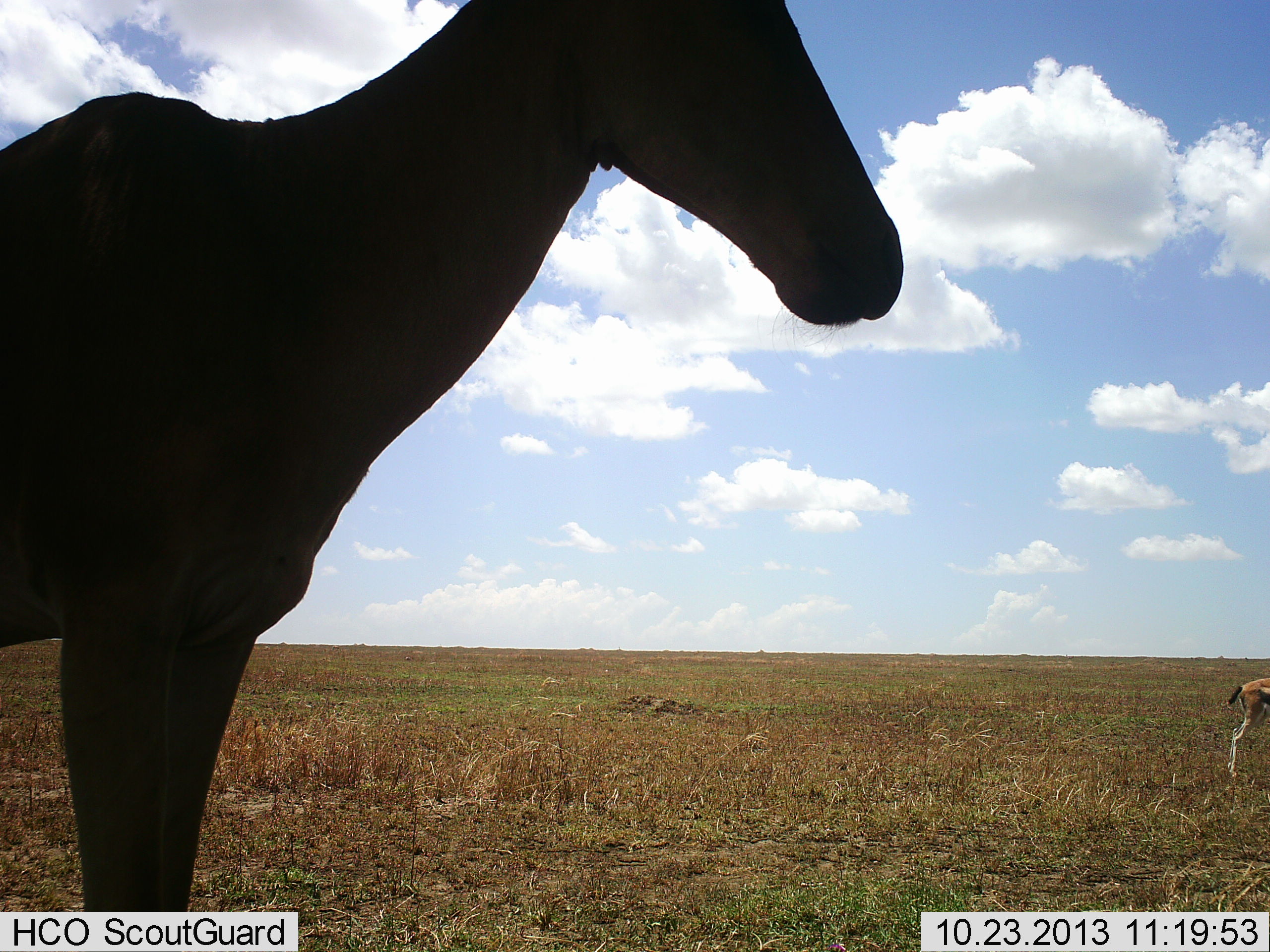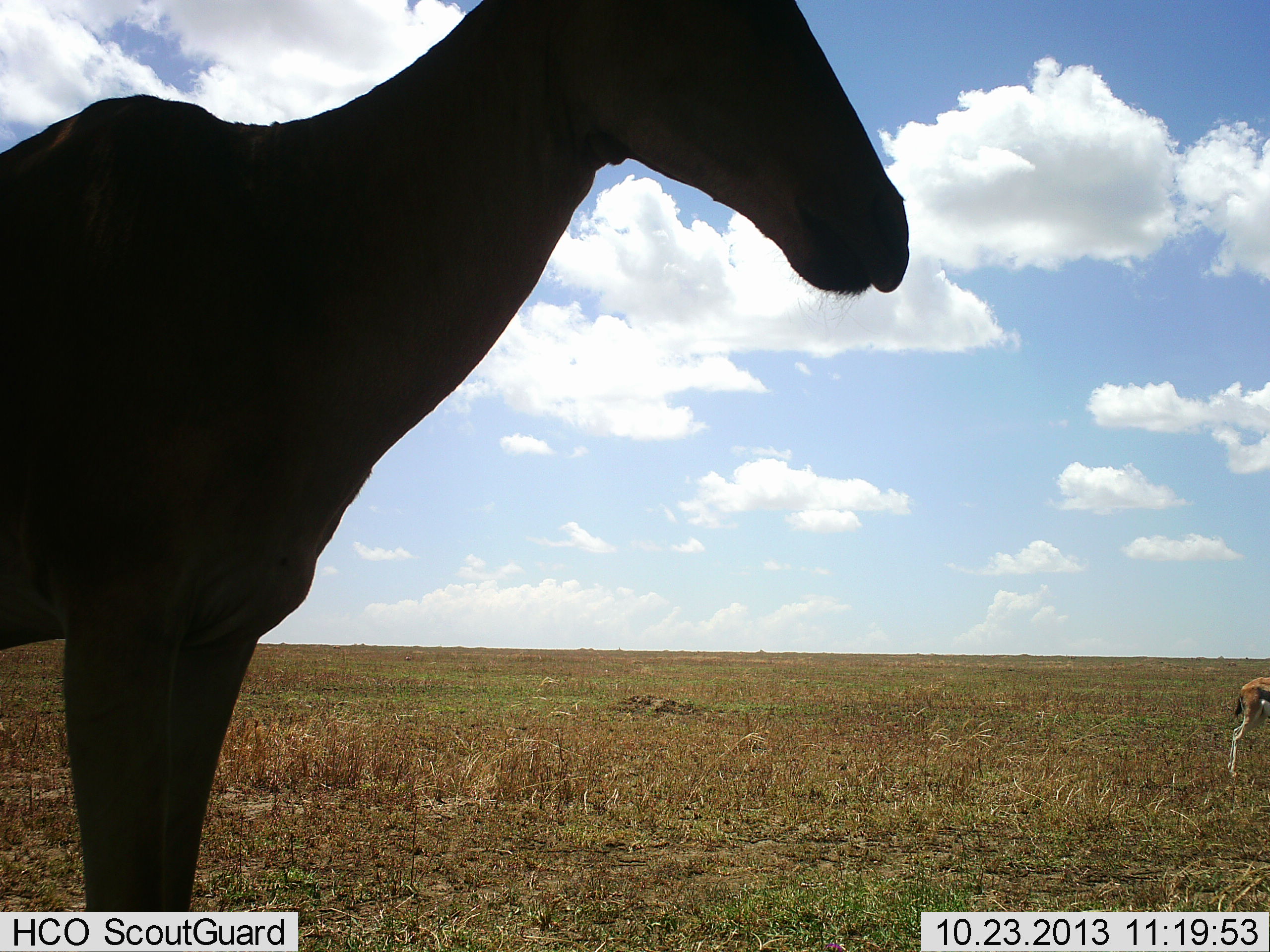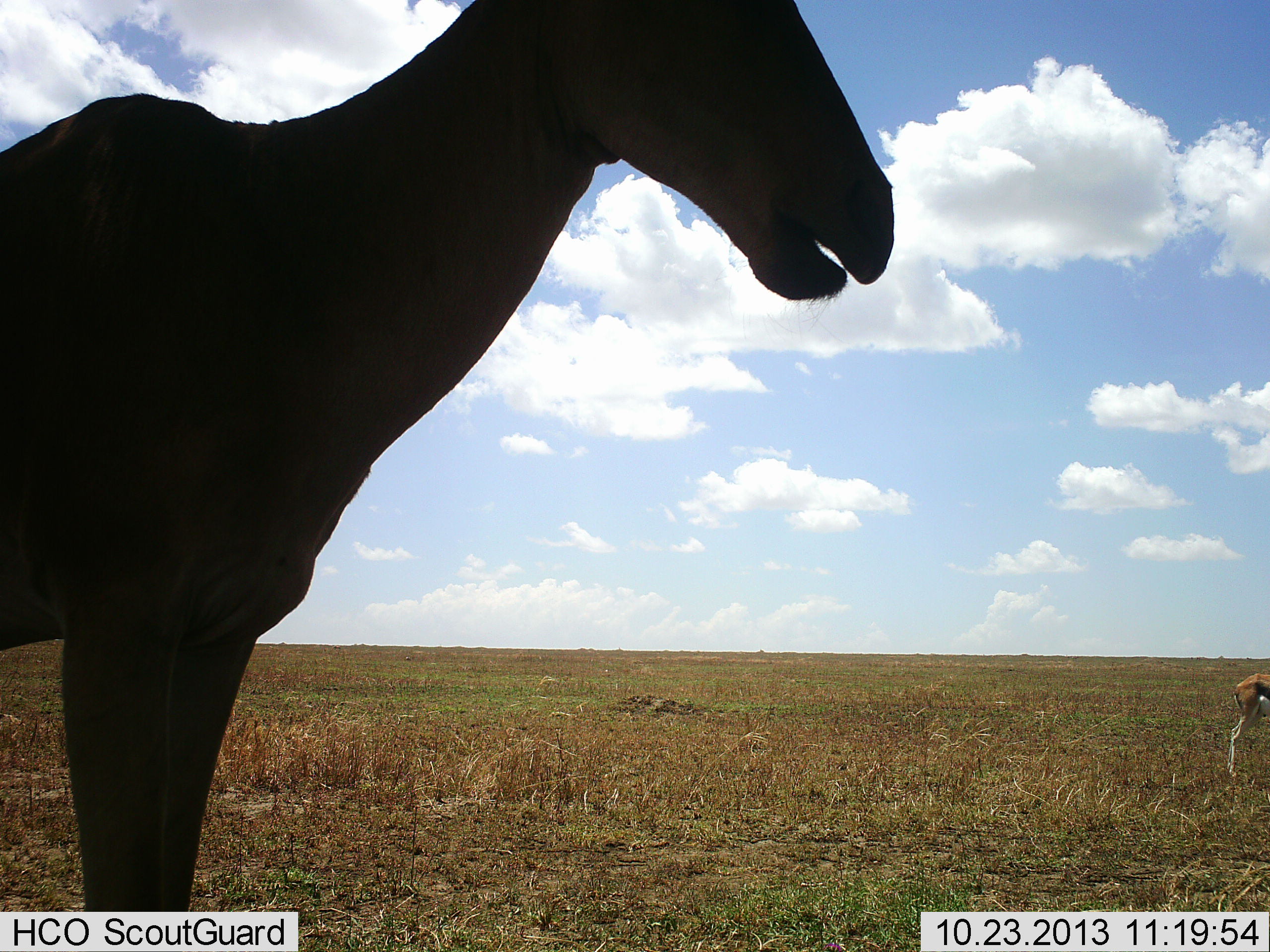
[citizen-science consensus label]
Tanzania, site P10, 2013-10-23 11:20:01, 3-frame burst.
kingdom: Animalia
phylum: Chordata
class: Mammalia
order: Artiodactyla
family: Bovidae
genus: Eudorcas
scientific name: Eudorcas thomsonii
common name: thomson's gazelle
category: gazellethomsons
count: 1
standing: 100%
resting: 0%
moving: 0%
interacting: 0%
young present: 0%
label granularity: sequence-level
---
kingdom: Animalia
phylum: Chordata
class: Mammalia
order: Artiodactyla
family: Bovidae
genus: Alcelaphus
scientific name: Alcelaphus buselaphus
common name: hartebeest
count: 1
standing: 92%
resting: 8%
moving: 0%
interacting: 0%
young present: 8%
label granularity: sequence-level